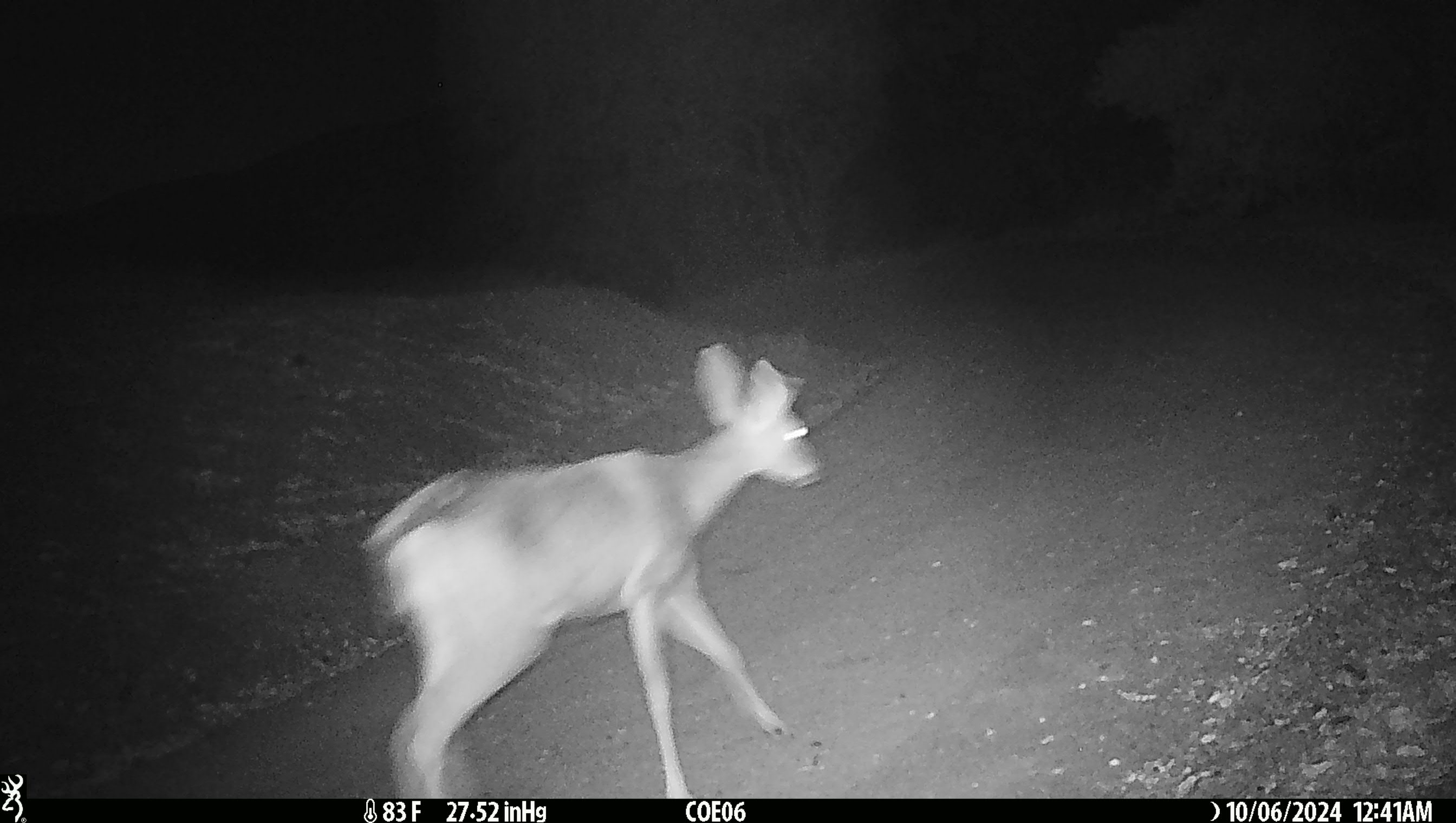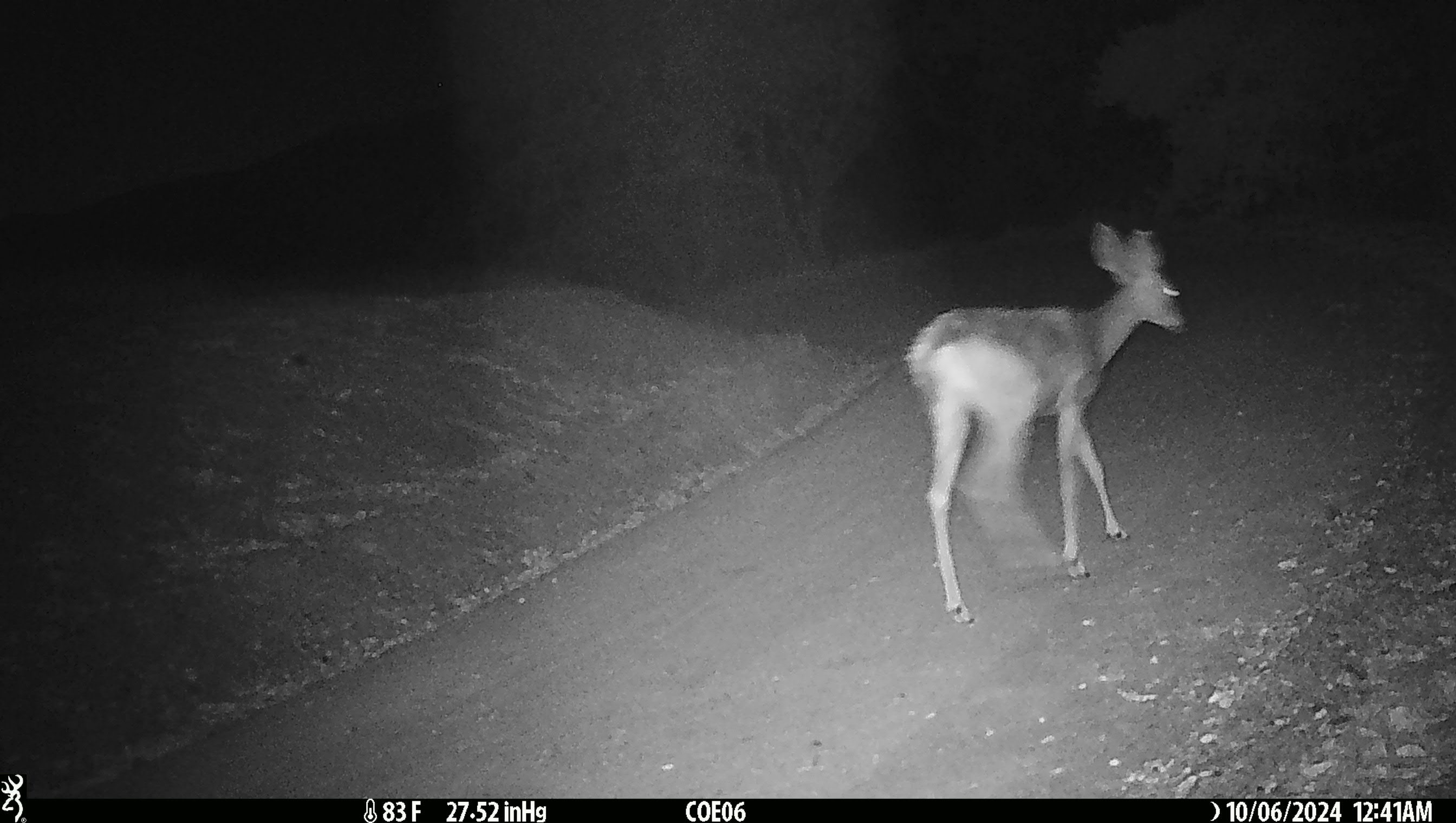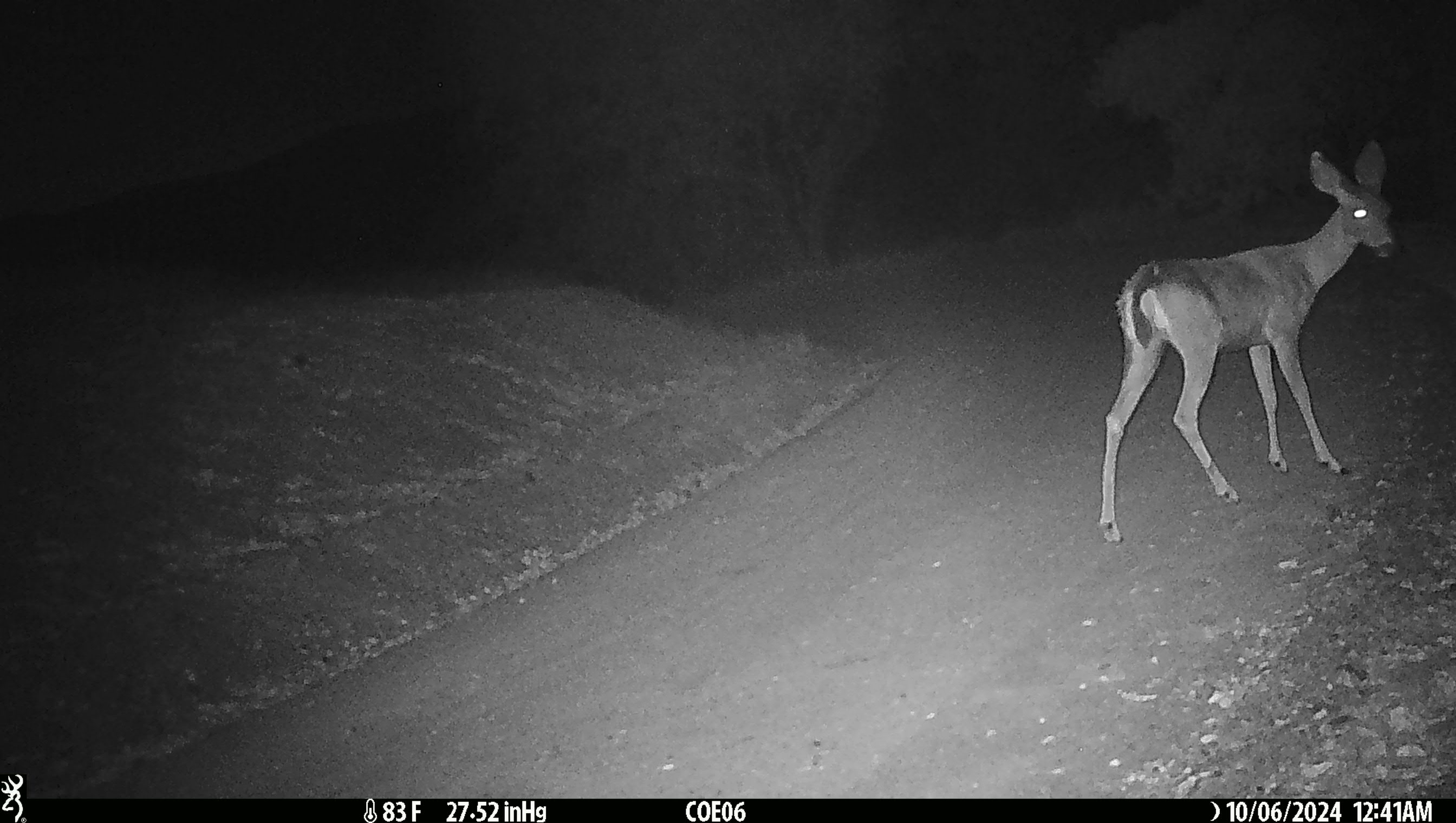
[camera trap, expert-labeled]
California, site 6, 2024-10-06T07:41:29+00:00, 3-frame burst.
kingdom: Animalia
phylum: Chordata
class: Mammalia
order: Artiodactyla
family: Cervidae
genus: Odocoileus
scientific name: Odocoileus hemionus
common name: mule deer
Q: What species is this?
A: Mule deer (Odocoileus hemionus).